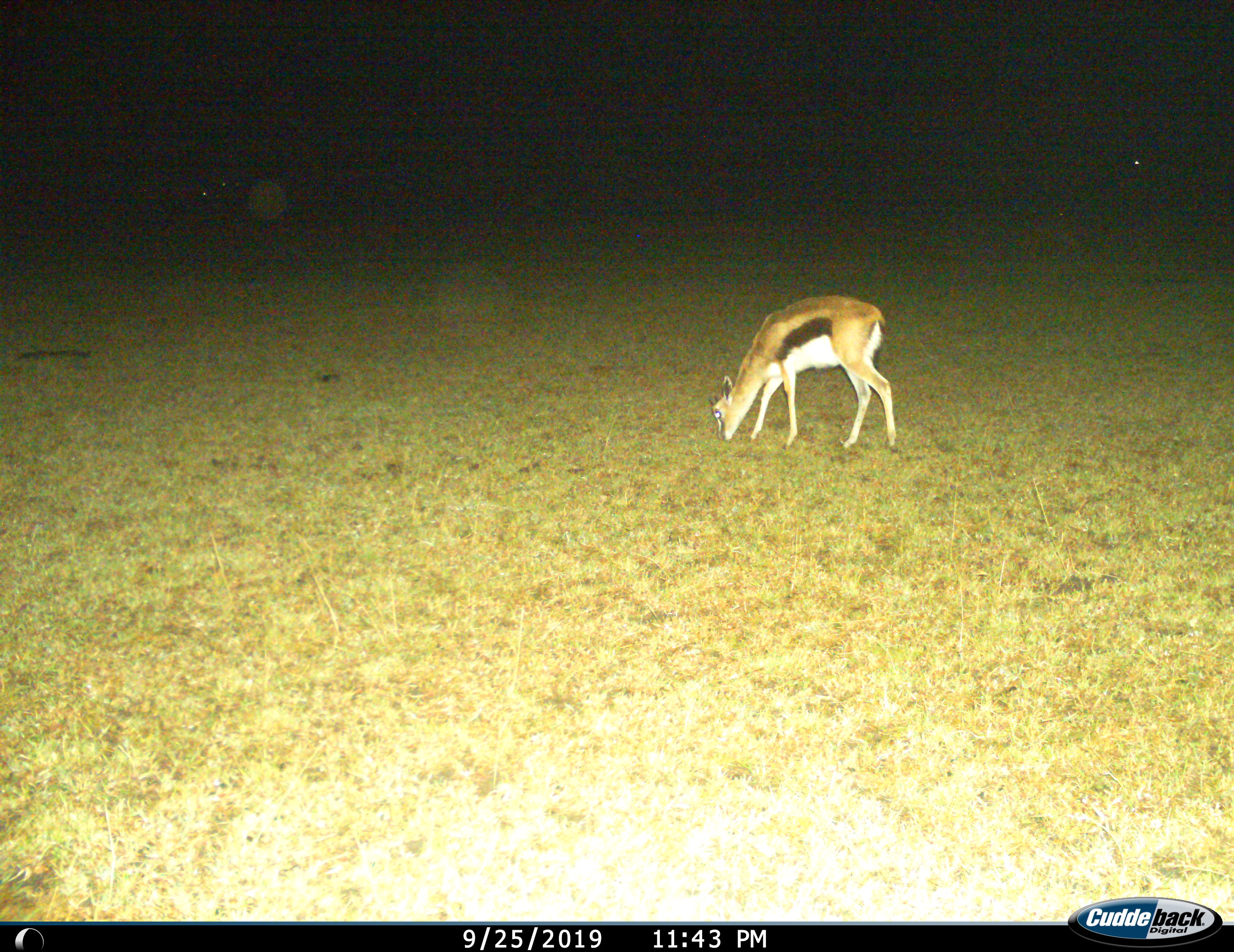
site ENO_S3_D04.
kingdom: Animalia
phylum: Chordata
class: Mammalia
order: Artiodactyla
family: Bovidae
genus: Eudorcas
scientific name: Eudorcas thomsonii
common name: thomson's gazelle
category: gazellethomsons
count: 1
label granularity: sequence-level